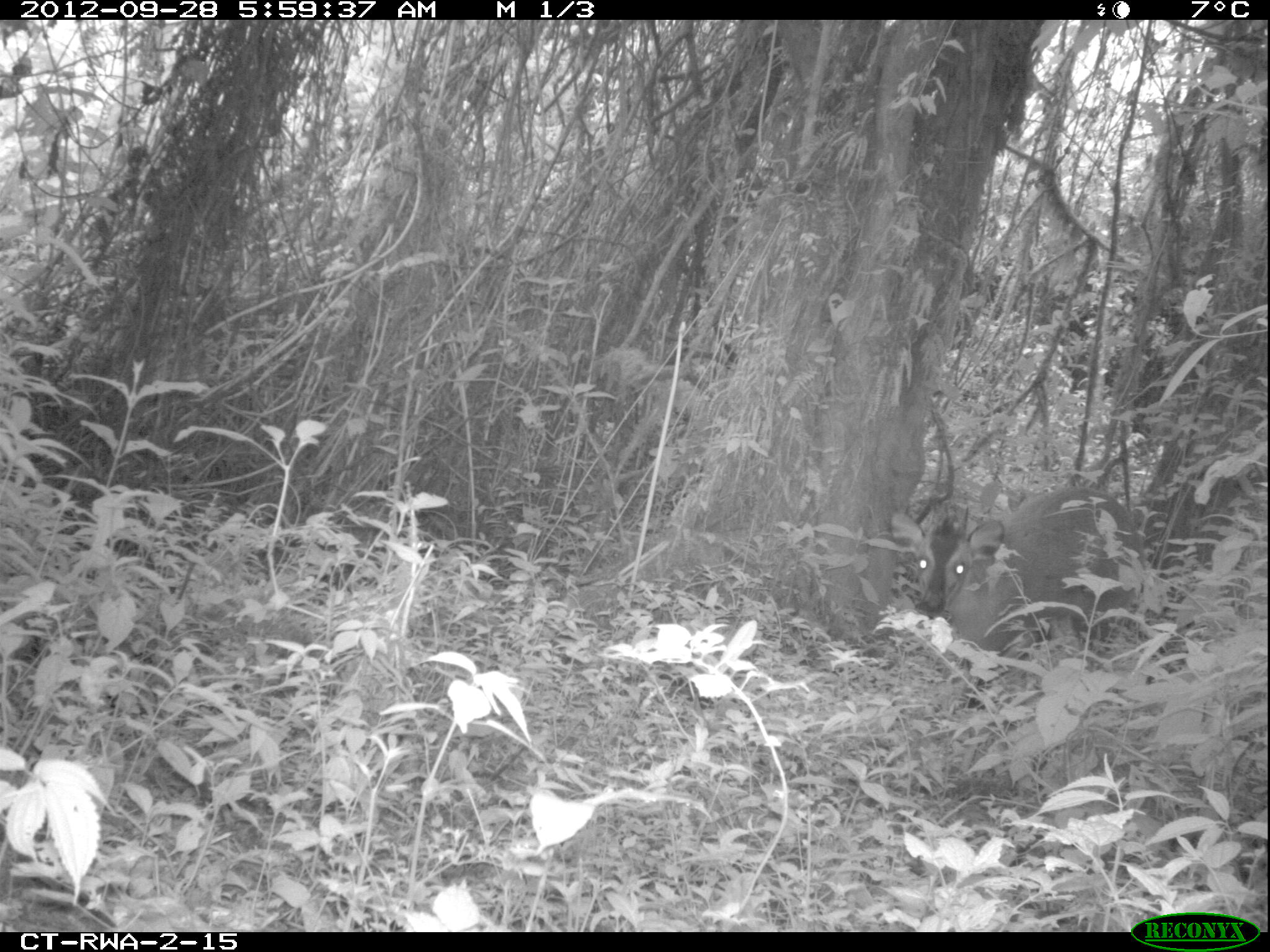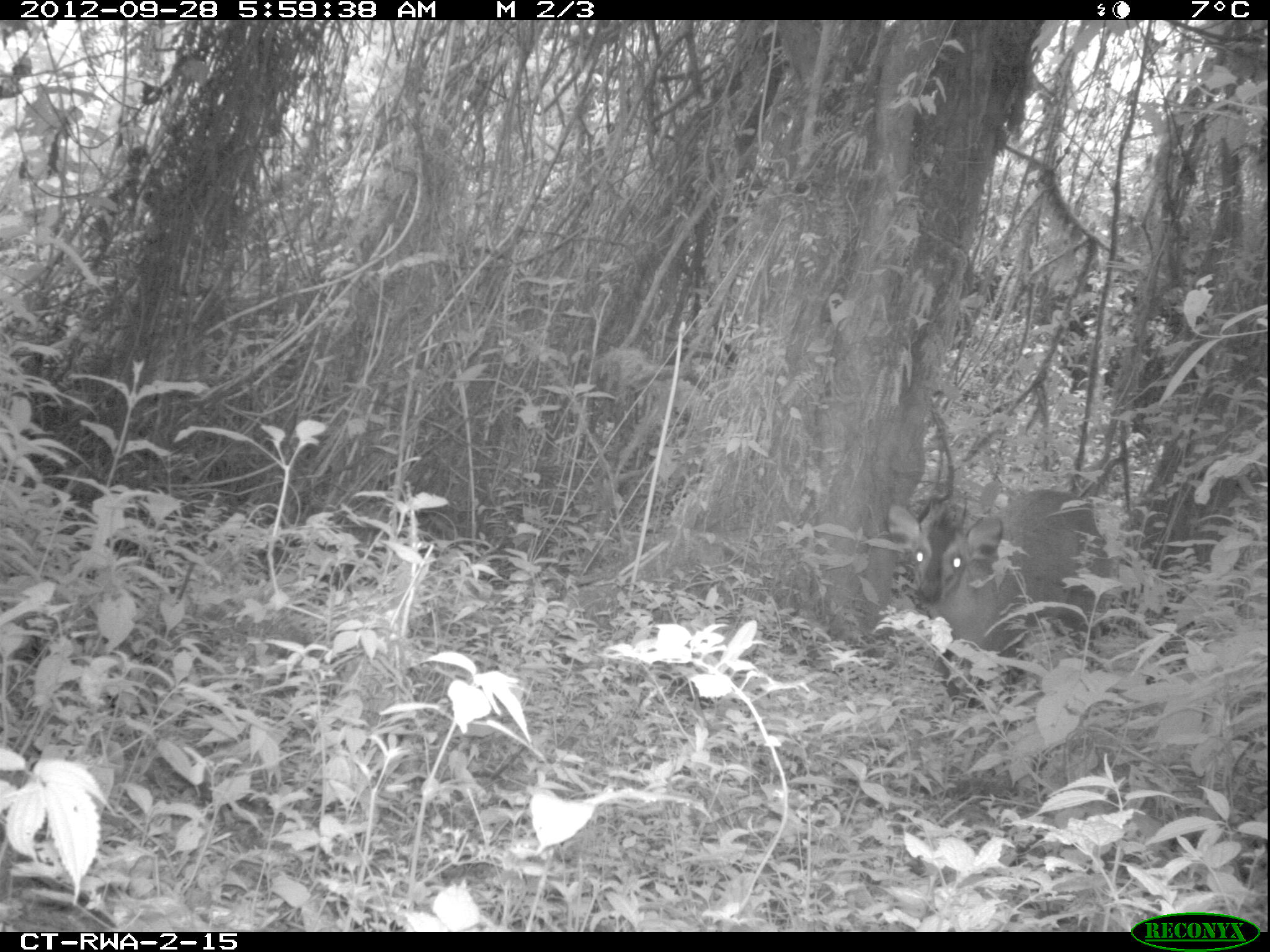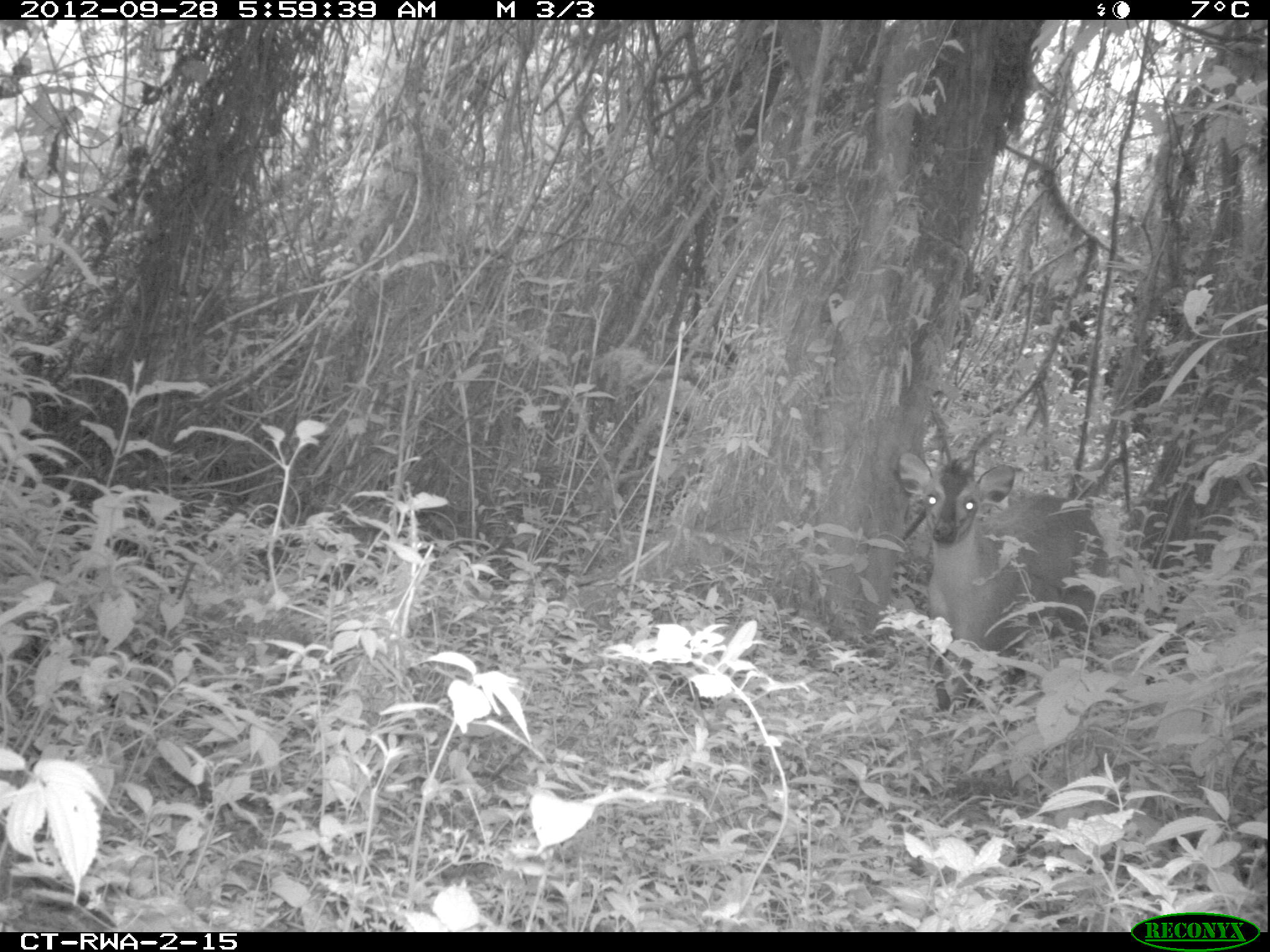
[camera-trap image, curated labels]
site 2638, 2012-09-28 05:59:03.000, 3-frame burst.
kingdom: Animalia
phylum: Chordata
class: Mammalia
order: Artiodactyla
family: Bovidae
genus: Cephalophus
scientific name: Cephalophus nigrifrons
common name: black-fronted duiker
Cephalophus nigrifrons (black-fronted duiker), count 1.